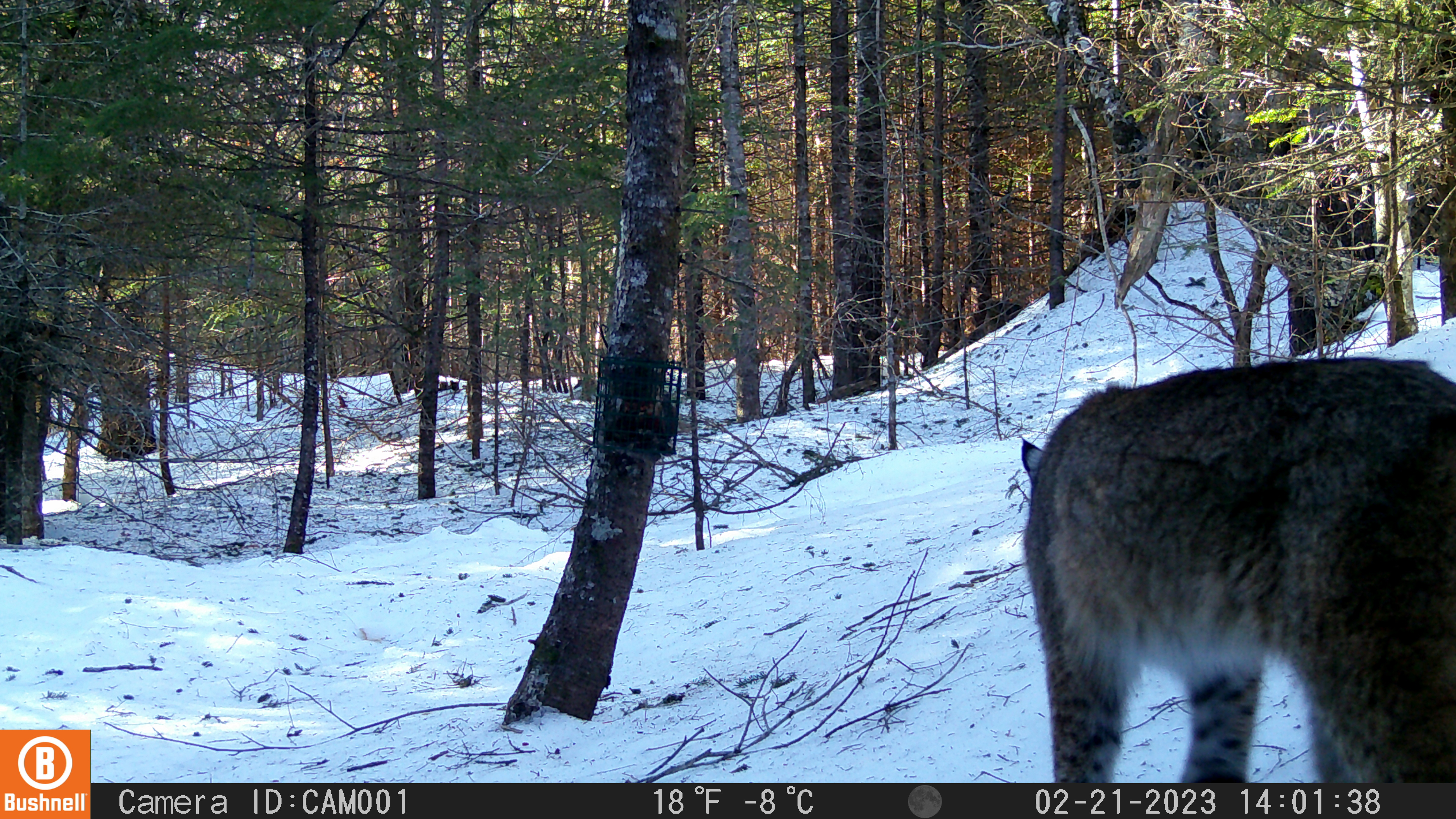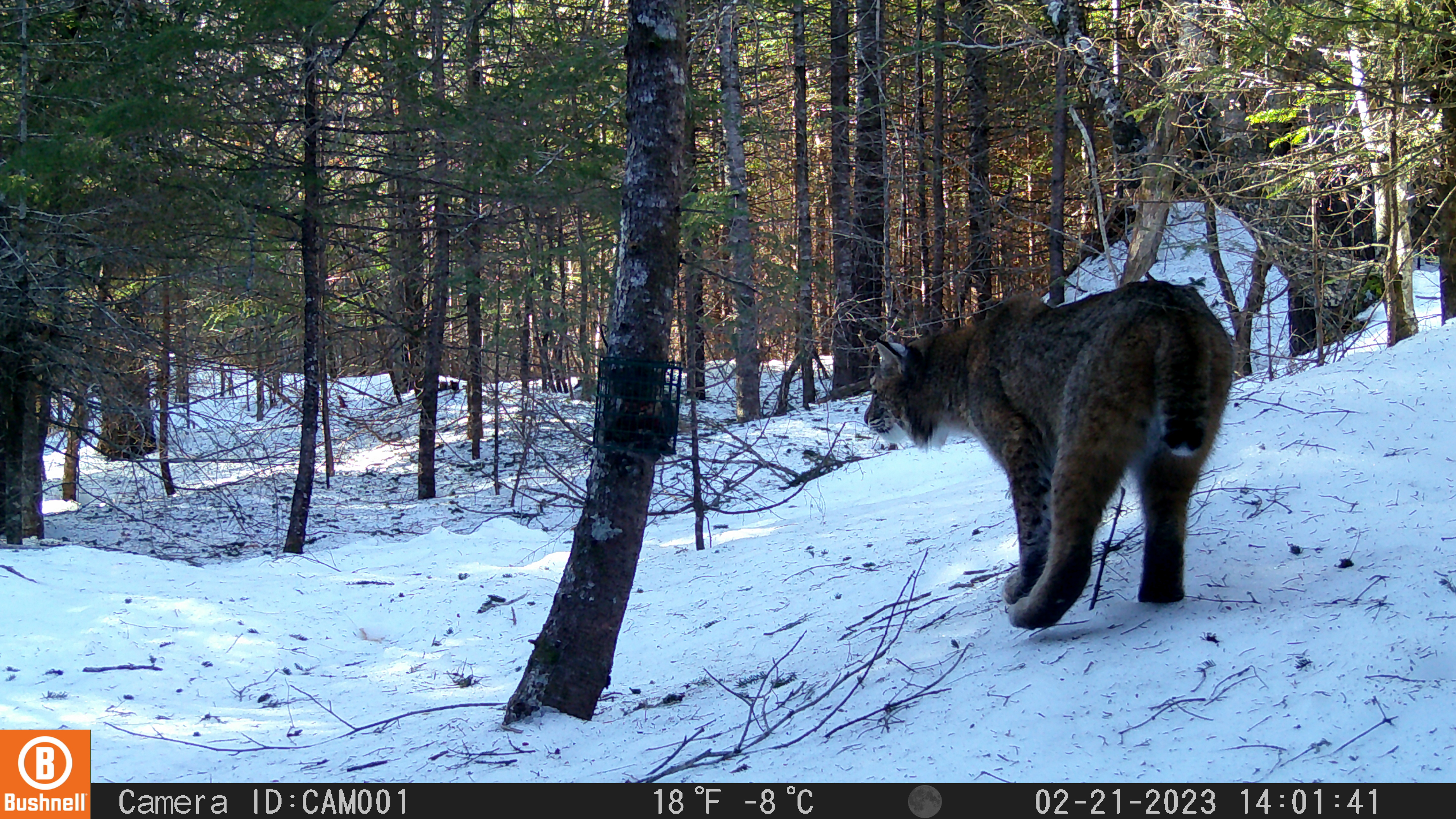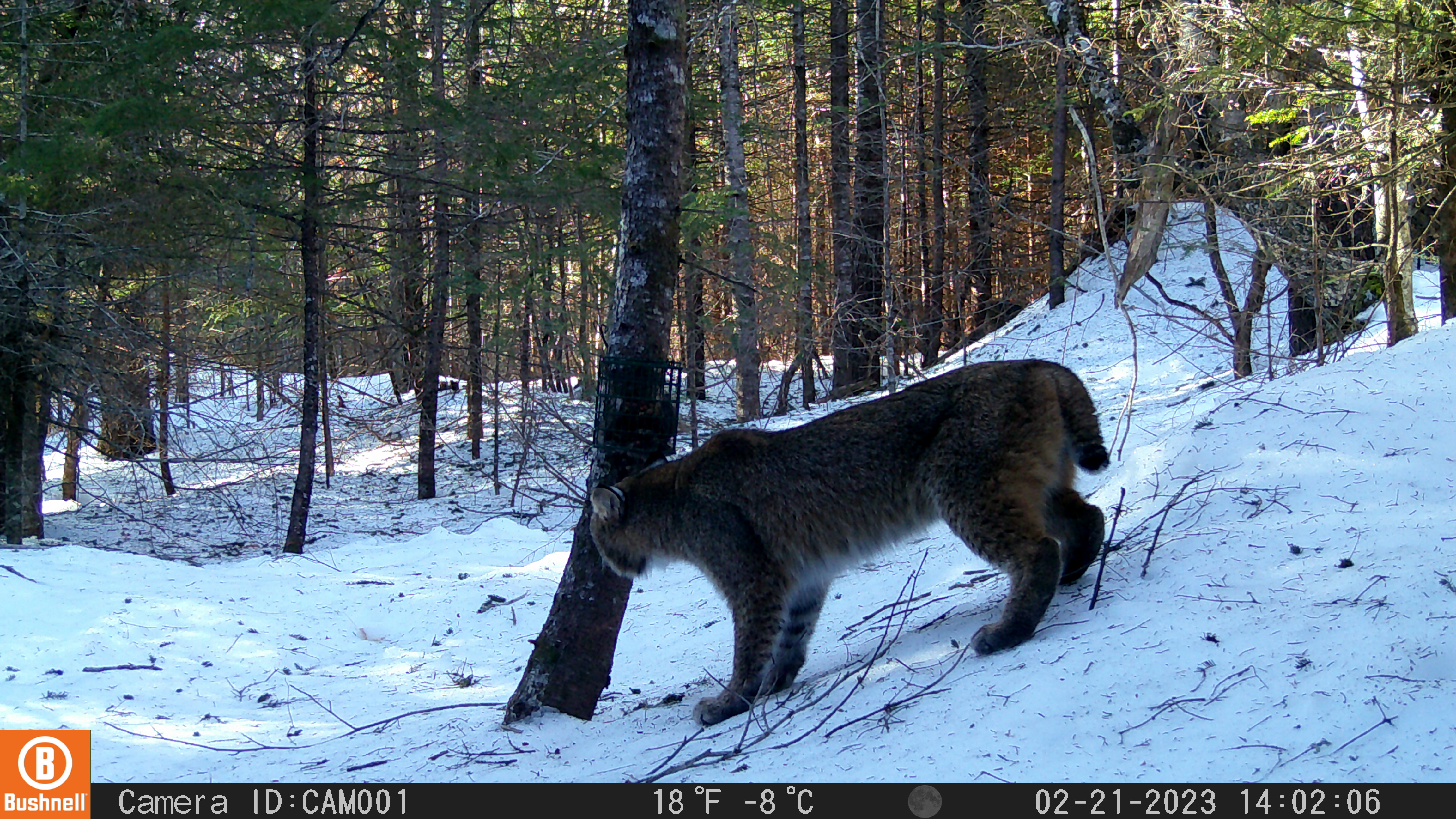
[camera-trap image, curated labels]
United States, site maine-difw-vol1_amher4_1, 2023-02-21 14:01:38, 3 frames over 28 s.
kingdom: Animalia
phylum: Chordata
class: Mammalia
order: Carnivora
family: Felidae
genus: Lynx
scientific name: Lynx rufus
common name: bobcat